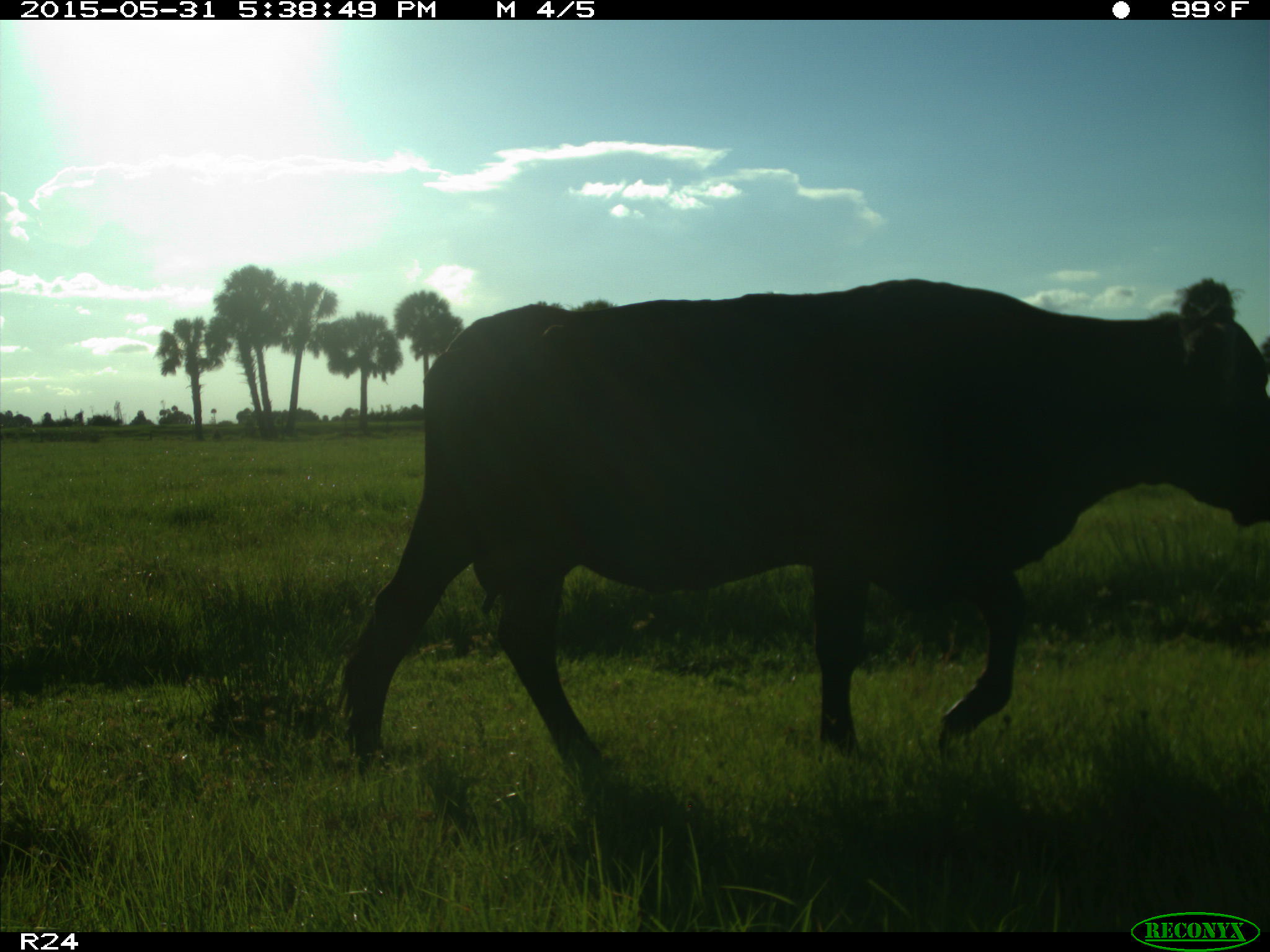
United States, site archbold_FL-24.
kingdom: Animalia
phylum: Chordata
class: Mammalia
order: Artiodactyla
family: Bovidae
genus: Bos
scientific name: Bos taurus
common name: domestic cow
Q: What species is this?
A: Bos taurus (domestic cow).